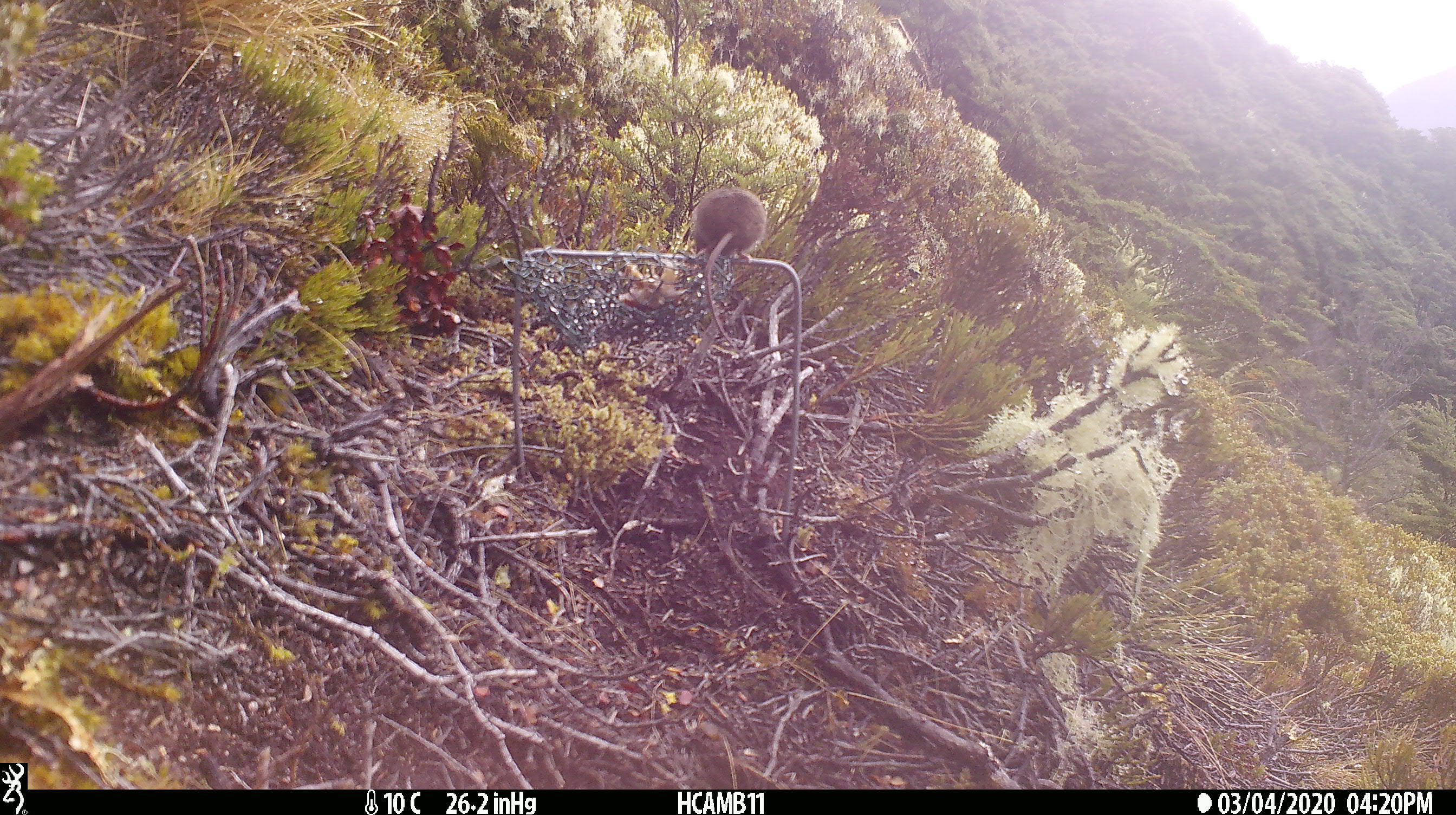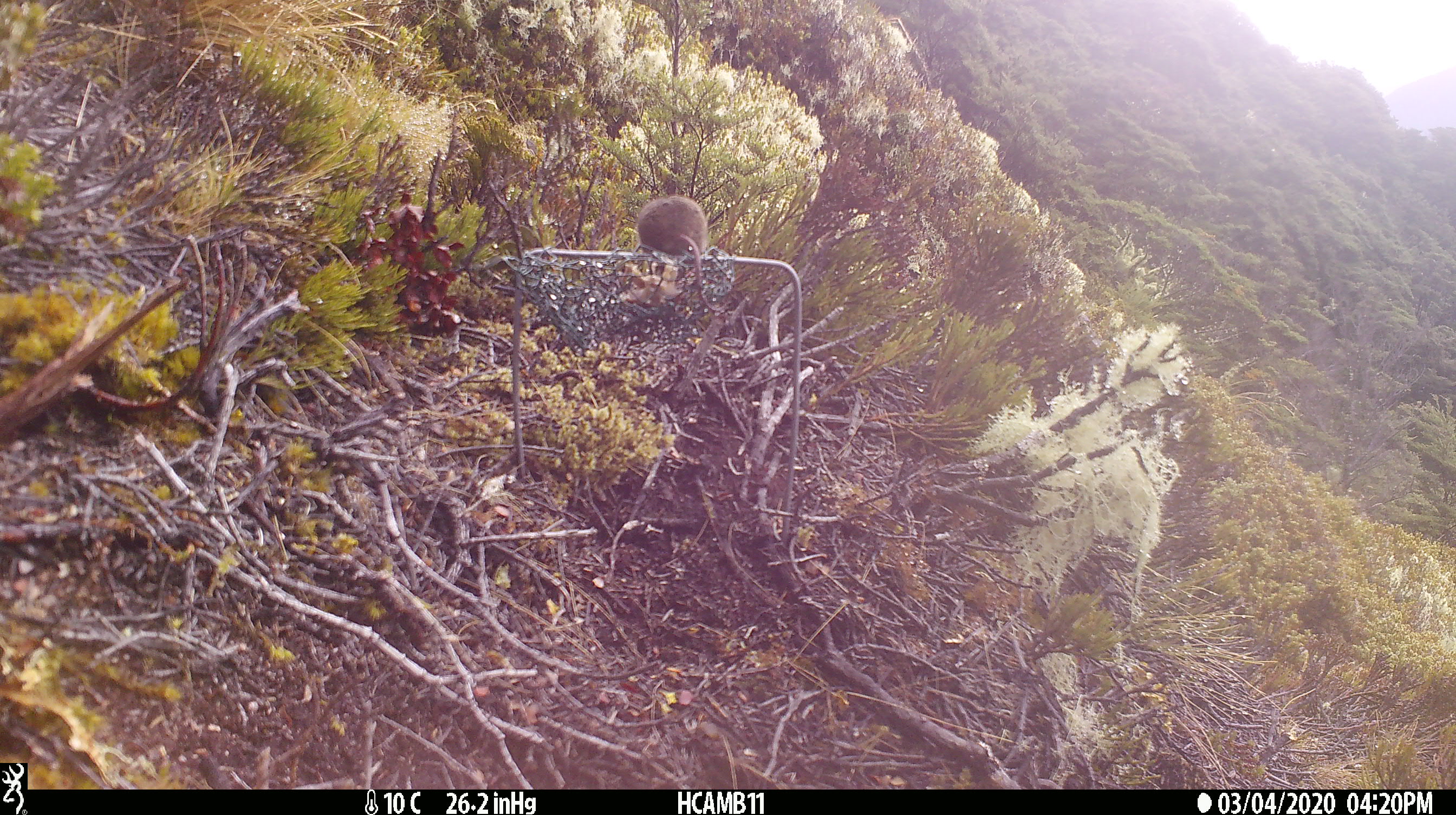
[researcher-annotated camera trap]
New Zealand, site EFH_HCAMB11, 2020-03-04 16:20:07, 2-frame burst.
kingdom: Animalia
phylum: Chordata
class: Mammalia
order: Rodentia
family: Muridae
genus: Mus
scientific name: Mus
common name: mouse